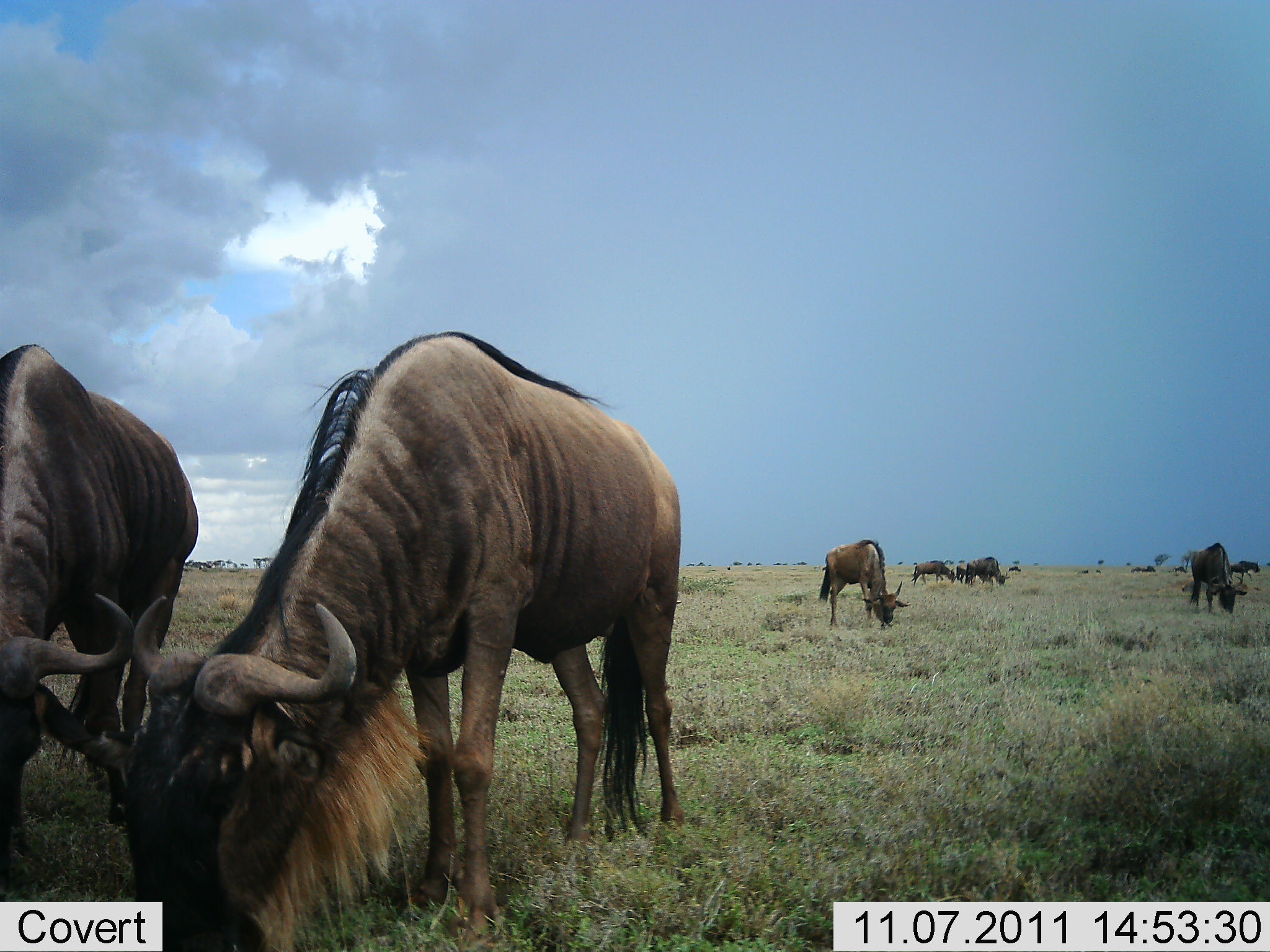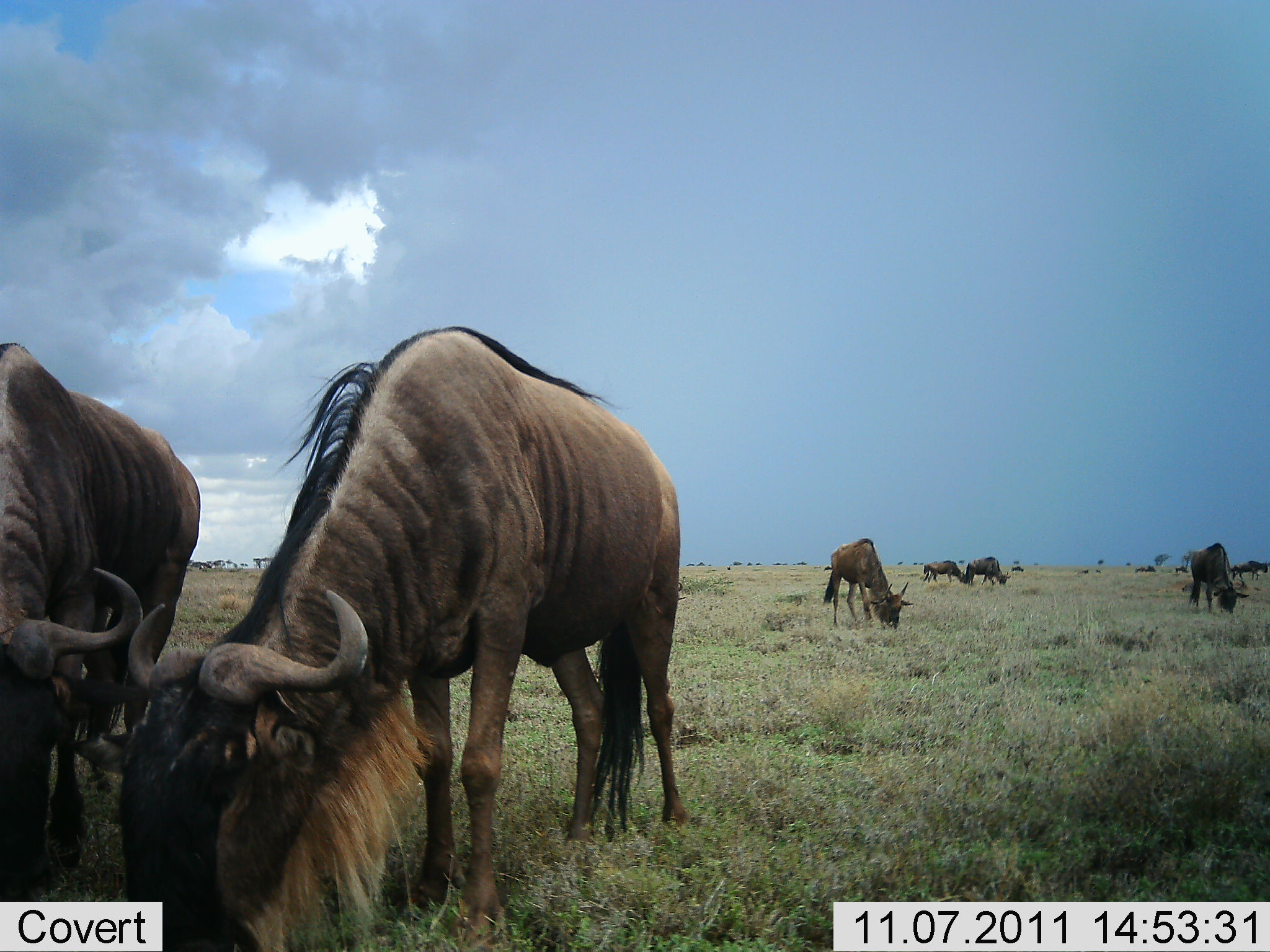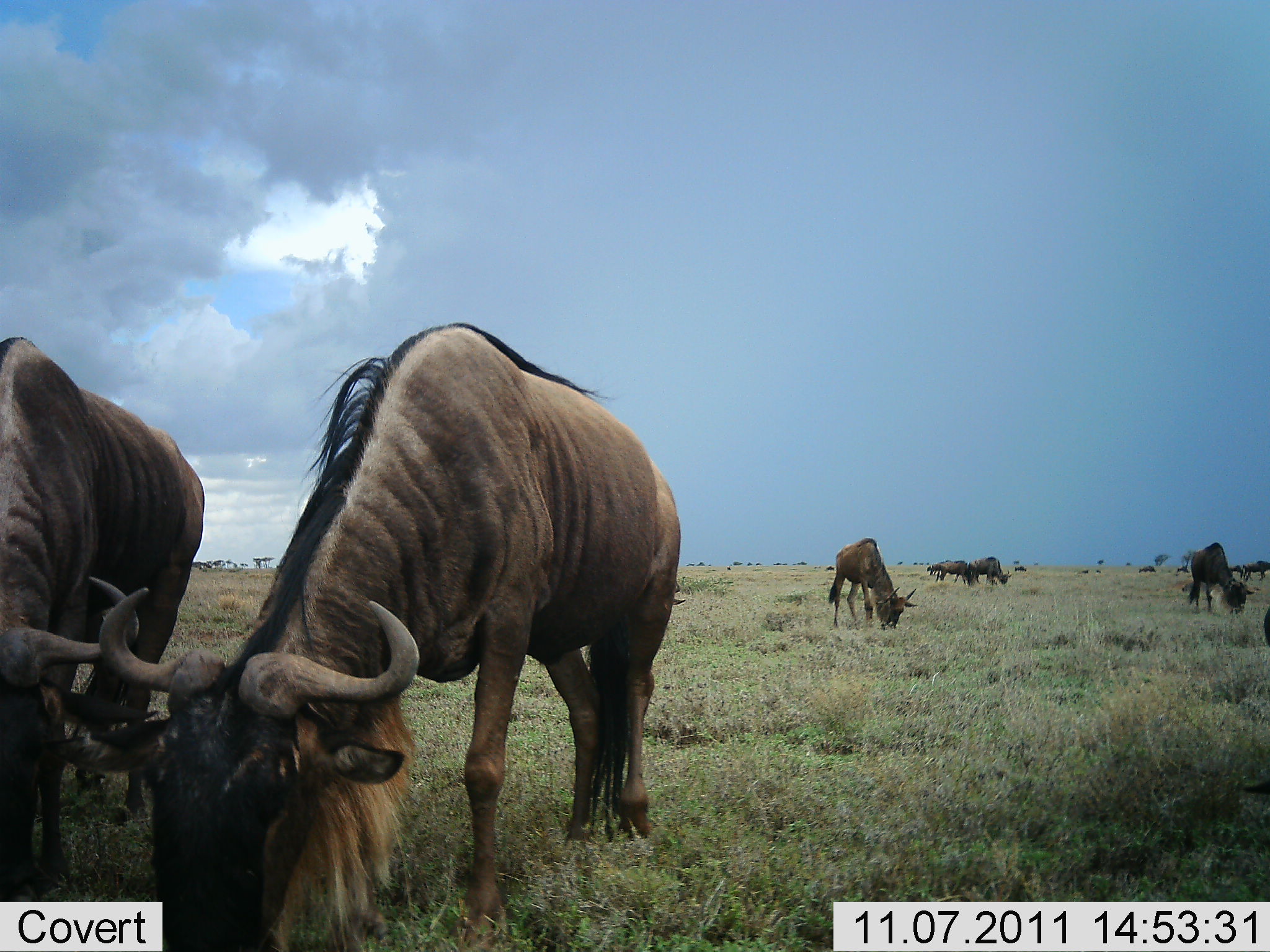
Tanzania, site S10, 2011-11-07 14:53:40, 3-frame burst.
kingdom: Animalia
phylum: Chordata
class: Mammalia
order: Artiodactyla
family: Bovidae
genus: Connochaetes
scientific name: Connochaetes taurinus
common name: blue wildebeest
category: wildebeest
Wildebeest (blue wildebeest) (Connochaetes taurinus), count 7. Behavior (volunteer vote fractions): standing 15%, resting 0%, moving 8%, interacting 0%. Young present (vote fraction): 0%. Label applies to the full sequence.